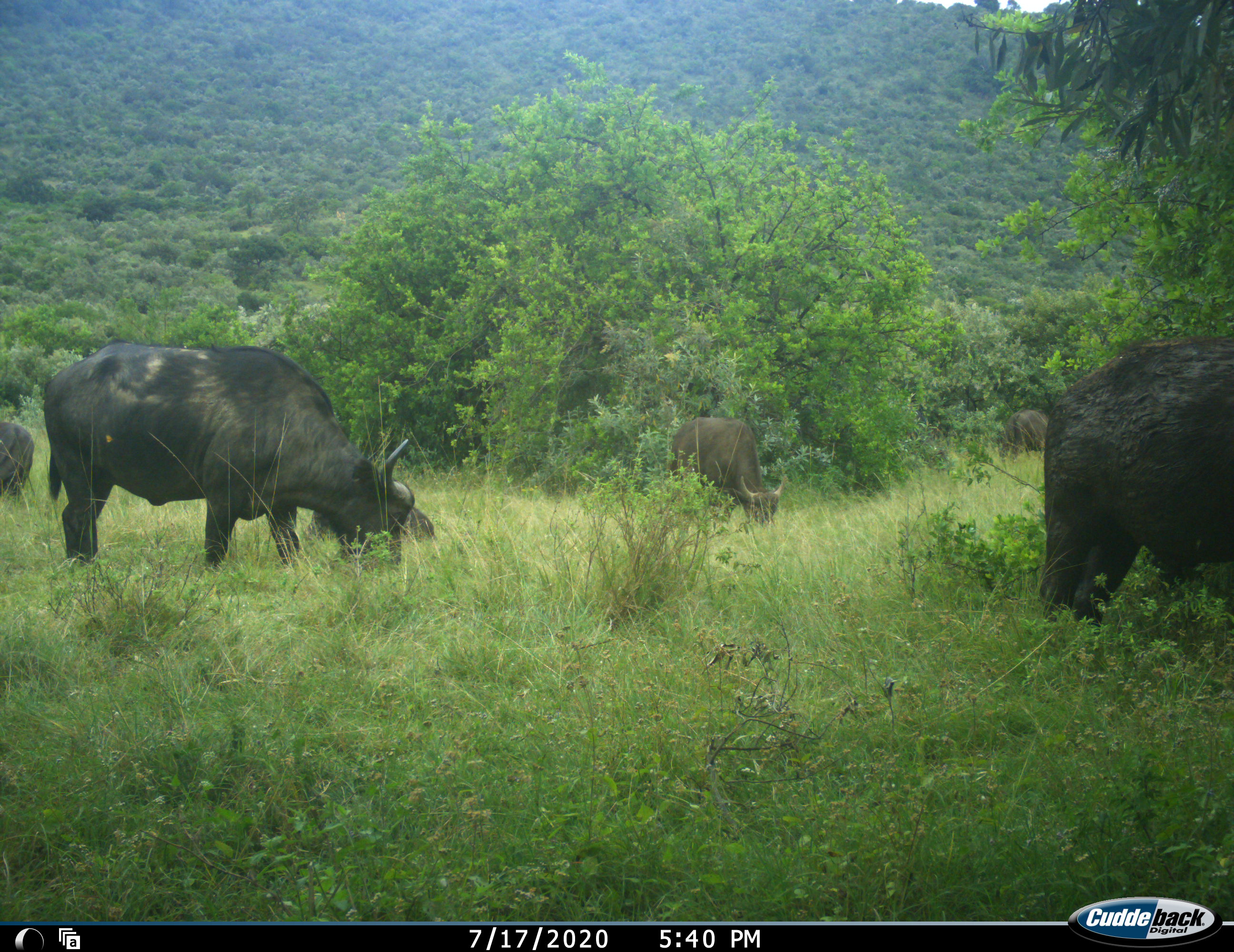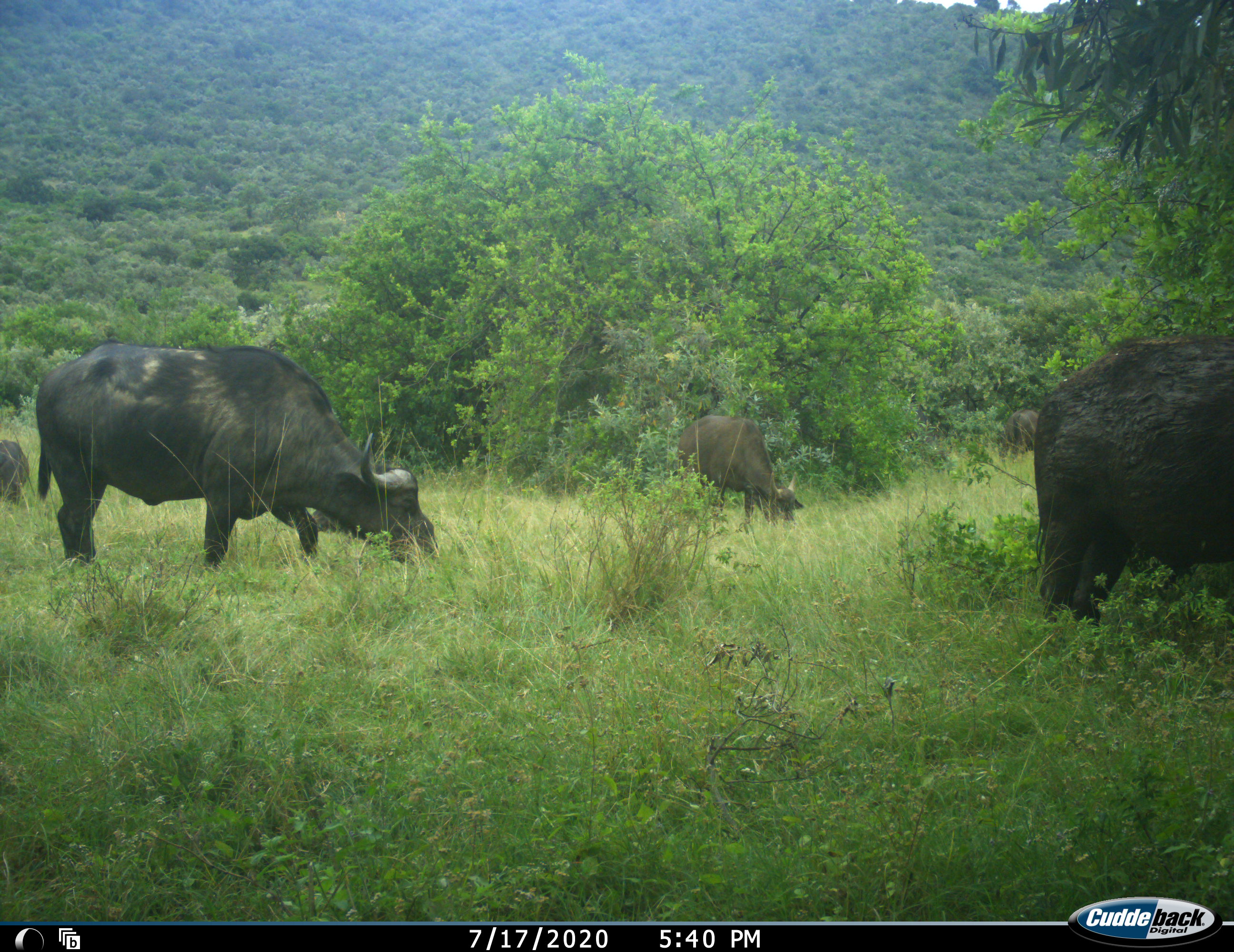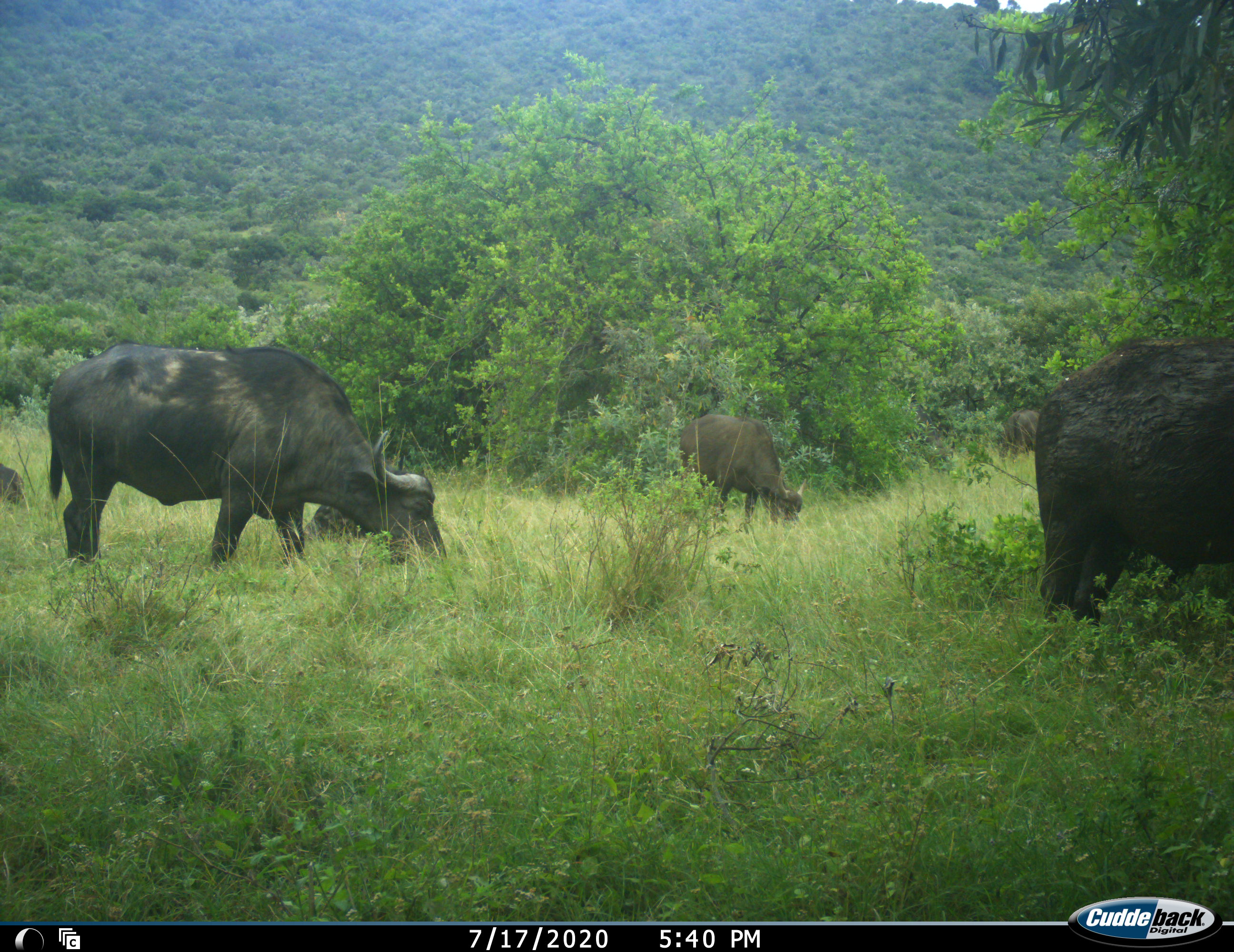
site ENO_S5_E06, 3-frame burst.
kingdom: Animalia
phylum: Chordata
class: Mammalia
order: Artiodactyla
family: Bovidae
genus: Syncerus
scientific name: Syncerus caffer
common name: african buffalo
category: buffalo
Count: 5.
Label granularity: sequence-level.